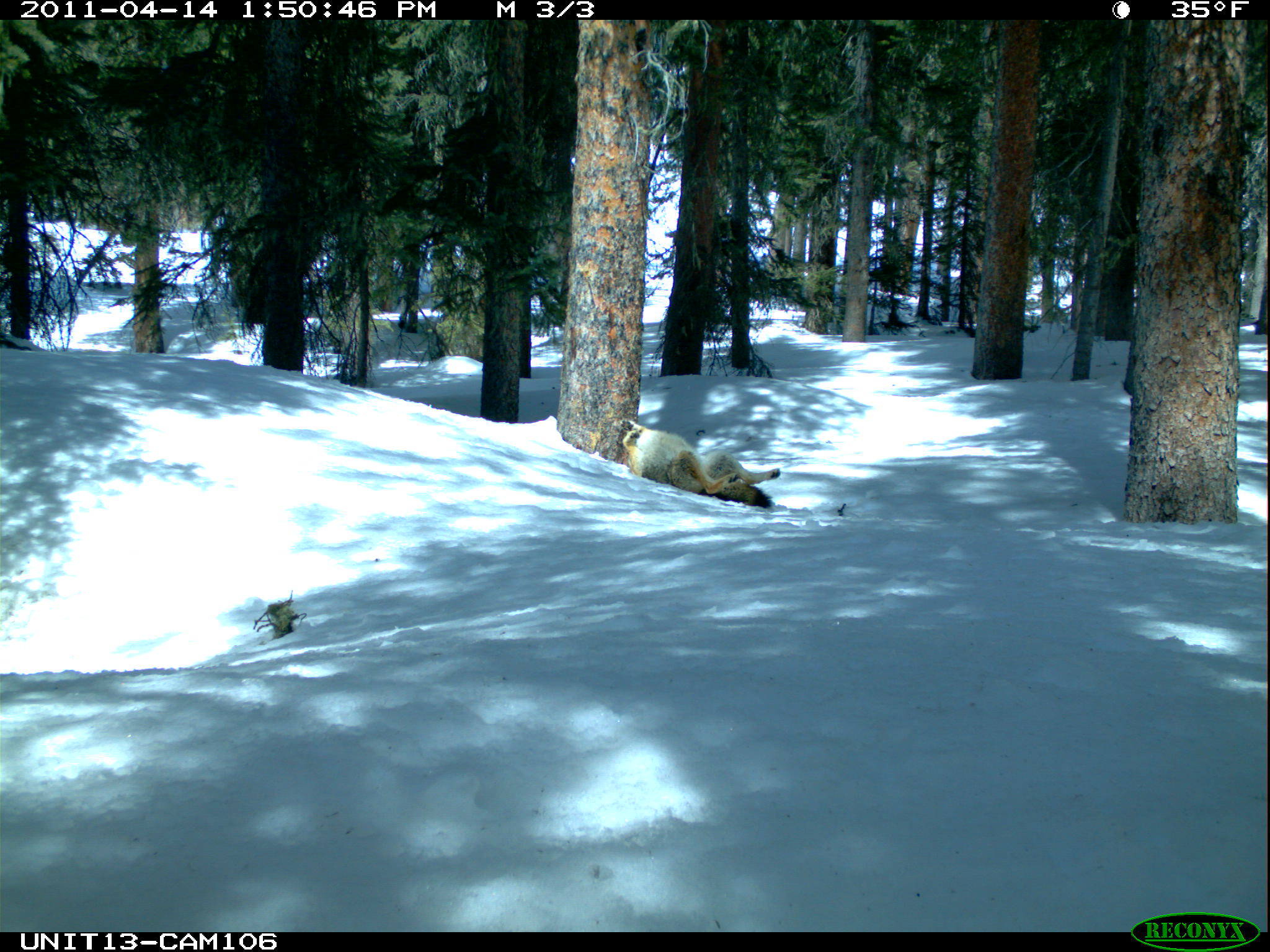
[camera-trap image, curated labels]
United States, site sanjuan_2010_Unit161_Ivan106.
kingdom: Animalia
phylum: Chordata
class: Mammalia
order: Carnivora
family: Canidae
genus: Canis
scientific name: Canis latrans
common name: coyote